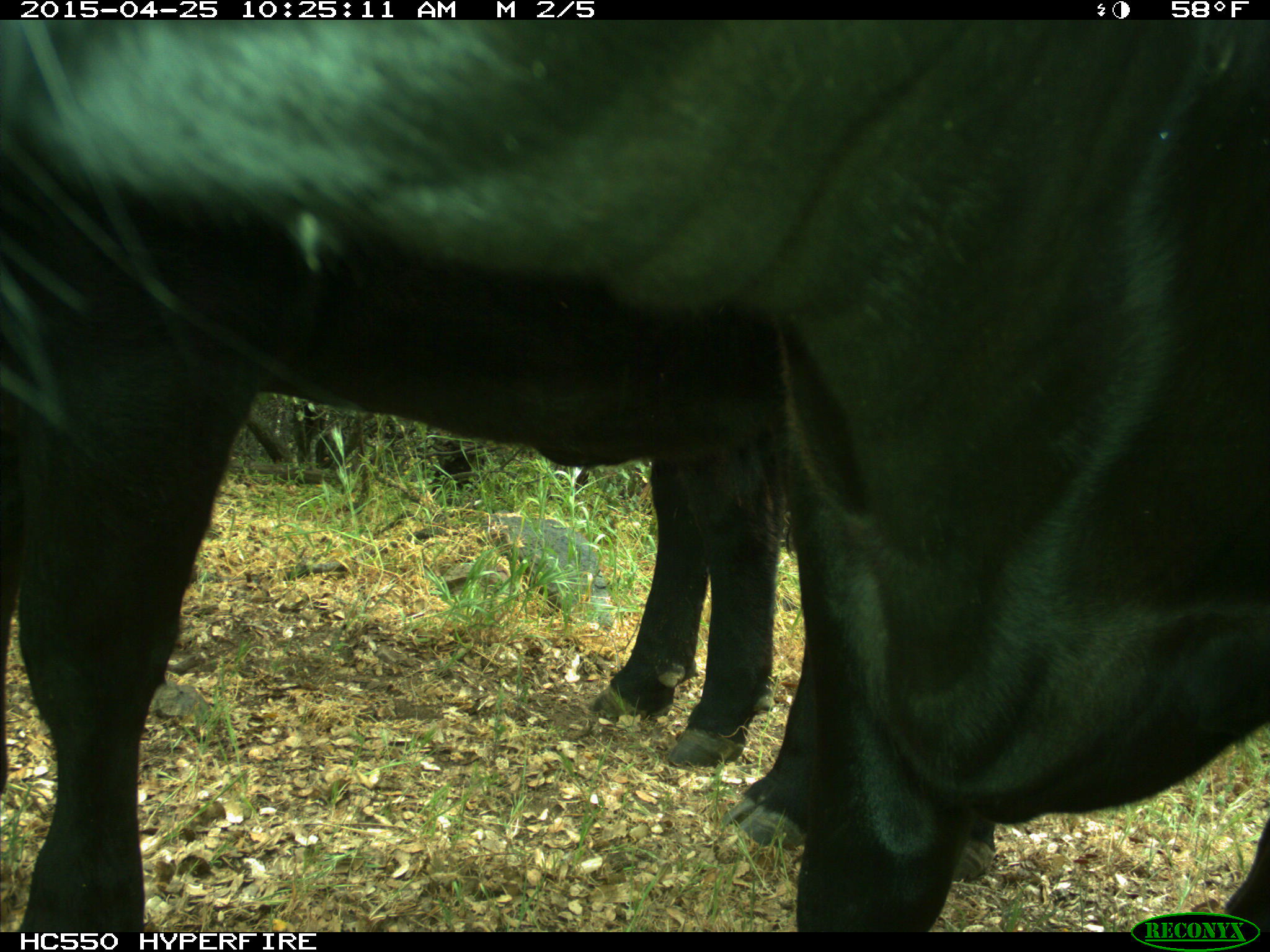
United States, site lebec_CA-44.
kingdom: Animalia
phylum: Chordata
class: Mammalia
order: Artiodactyla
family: Suidae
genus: Sus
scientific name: Sus scrofa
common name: wild boar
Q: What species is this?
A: Sus scrofa (wild boar).